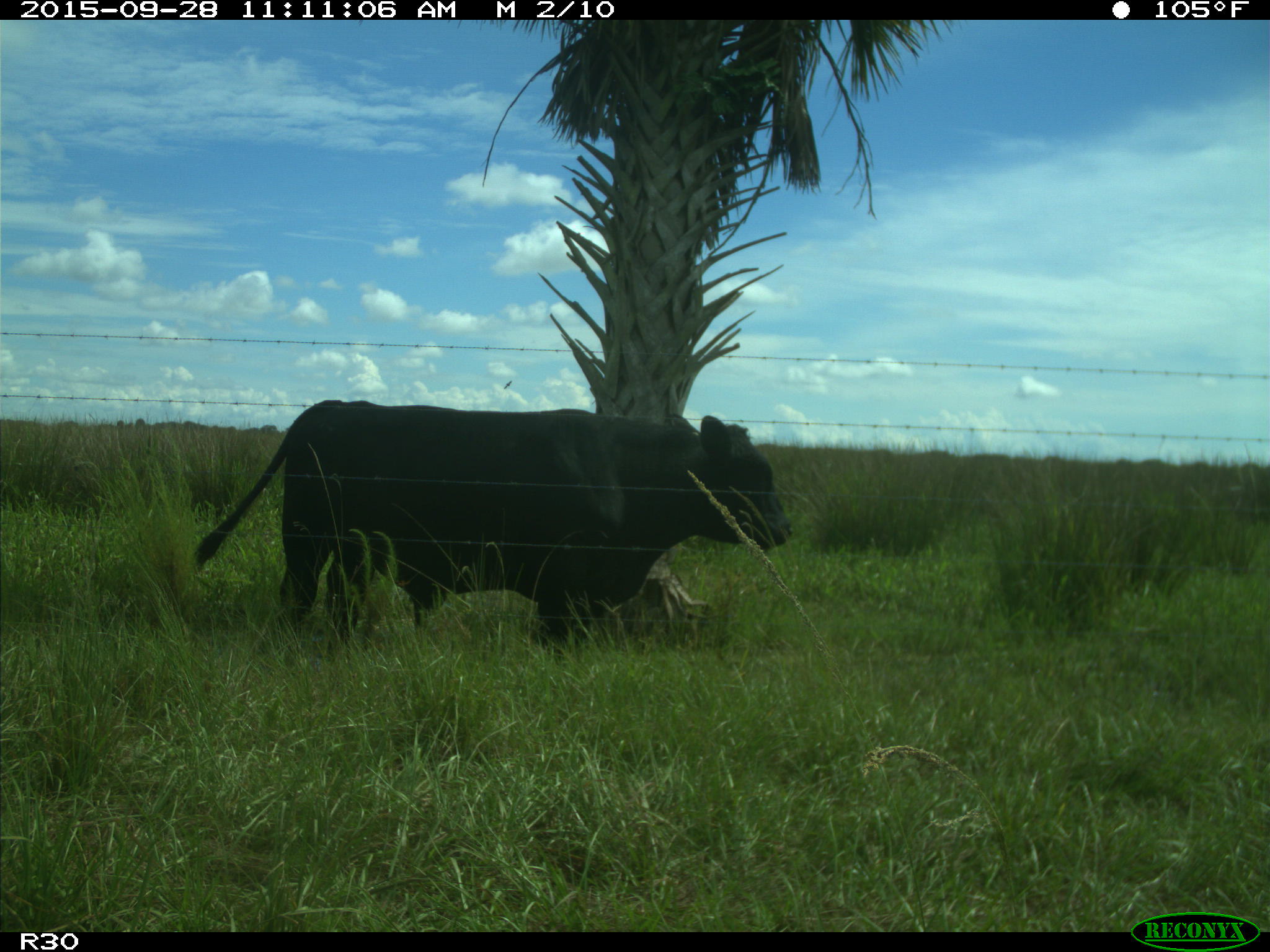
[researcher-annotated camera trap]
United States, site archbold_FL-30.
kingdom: Animalia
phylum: Chordata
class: Mammalia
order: Artiodactyla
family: Bovidae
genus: Bos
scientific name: Bos taurus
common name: domestic cow